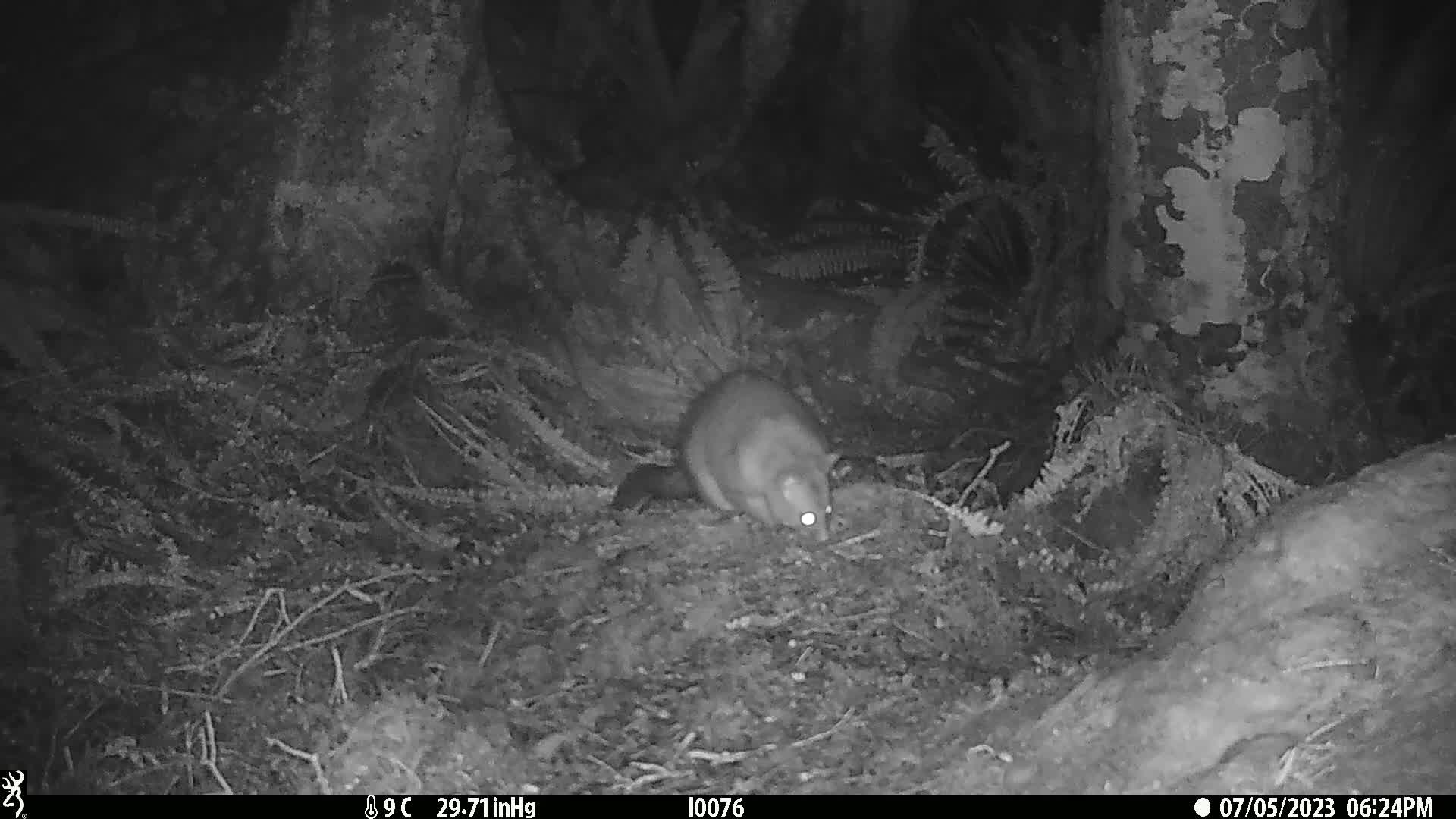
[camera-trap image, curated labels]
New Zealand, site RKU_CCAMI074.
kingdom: Animalia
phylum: Chordata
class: Mammalia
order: Diprotodontia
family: Phalangeridae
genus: Trichosurus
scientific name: Trichosurus vulpecula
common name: common brushtail possum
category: possum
Possum (common brushtail possum) (Trichosurus vulpecula).